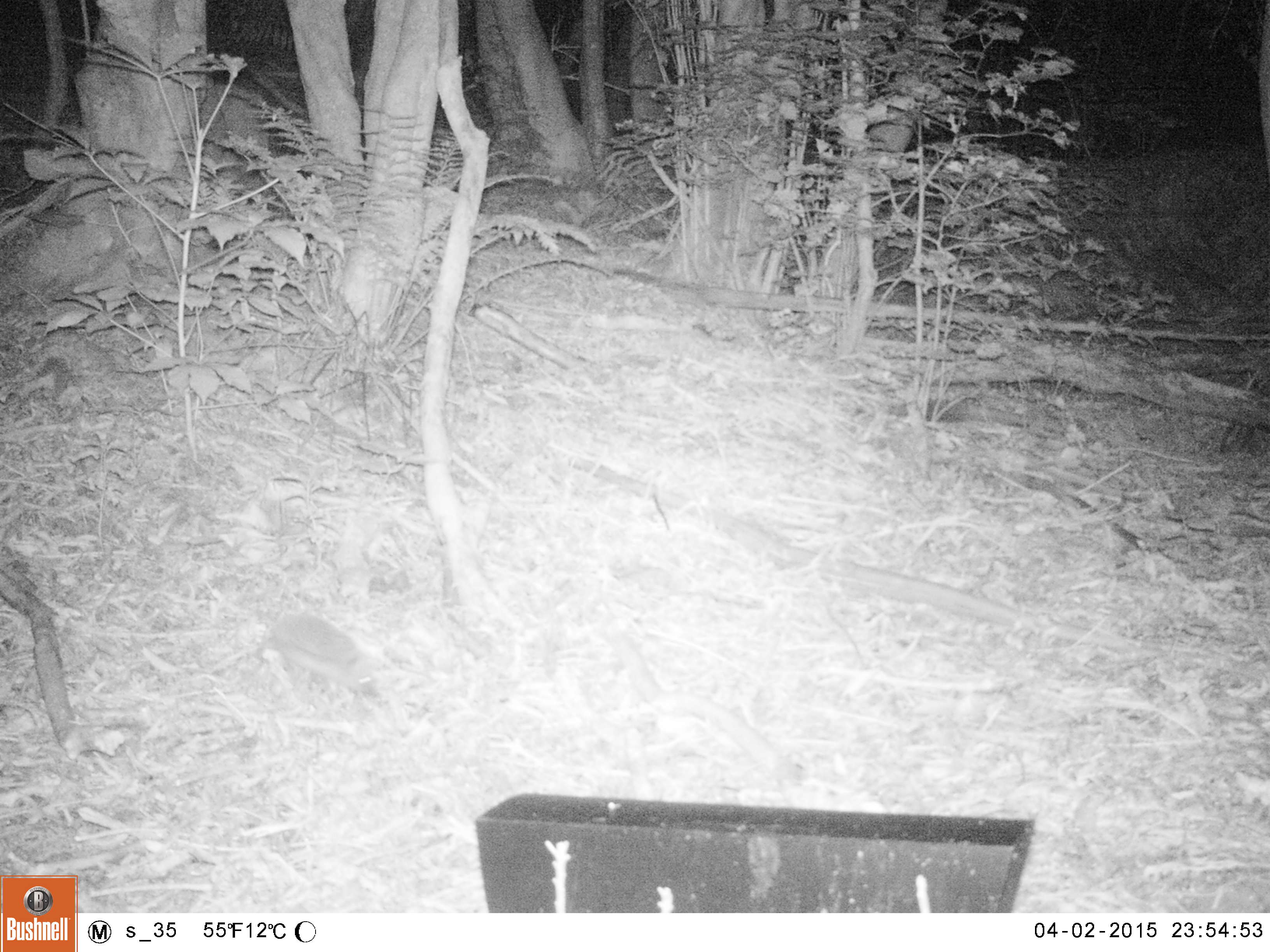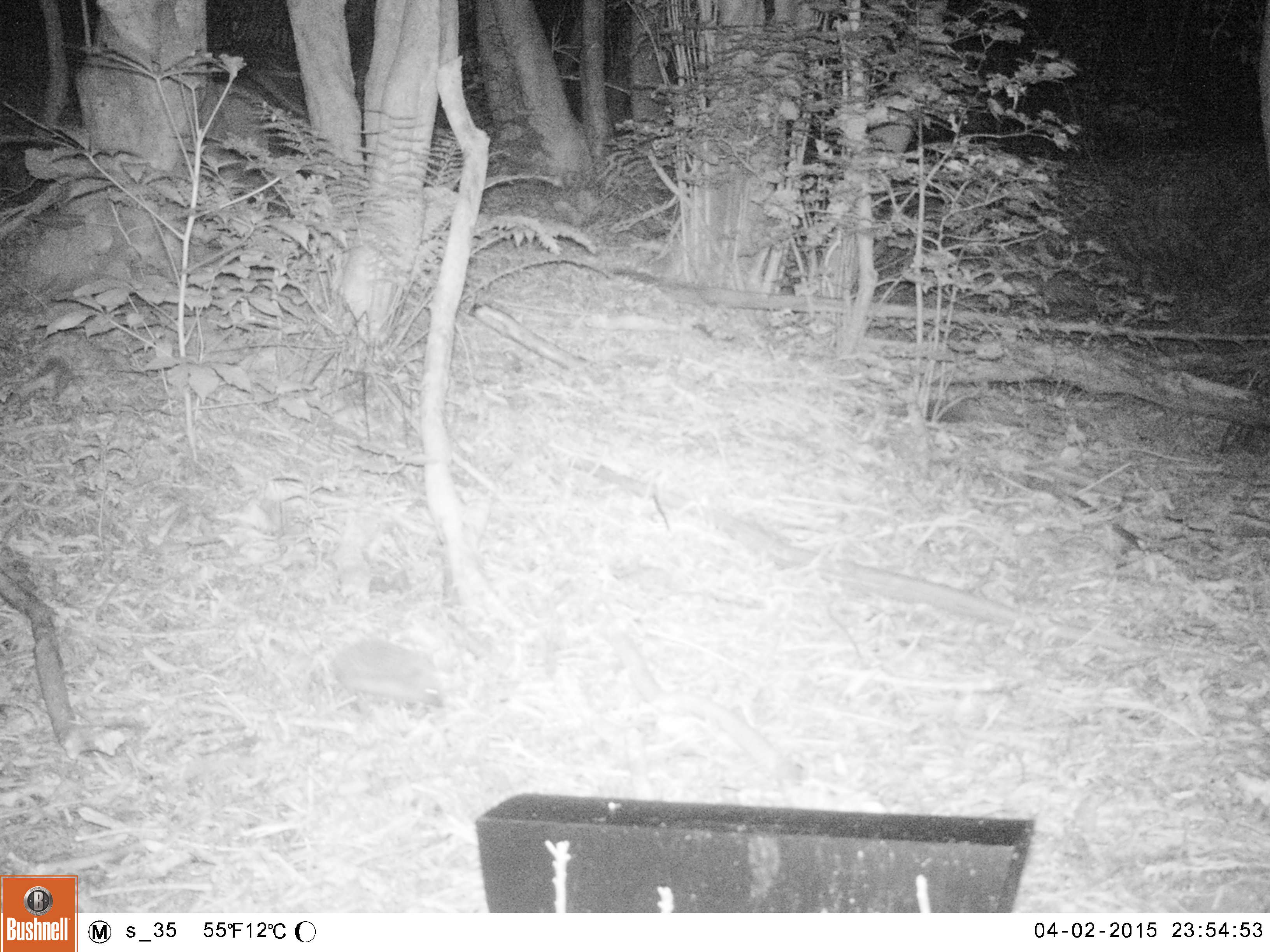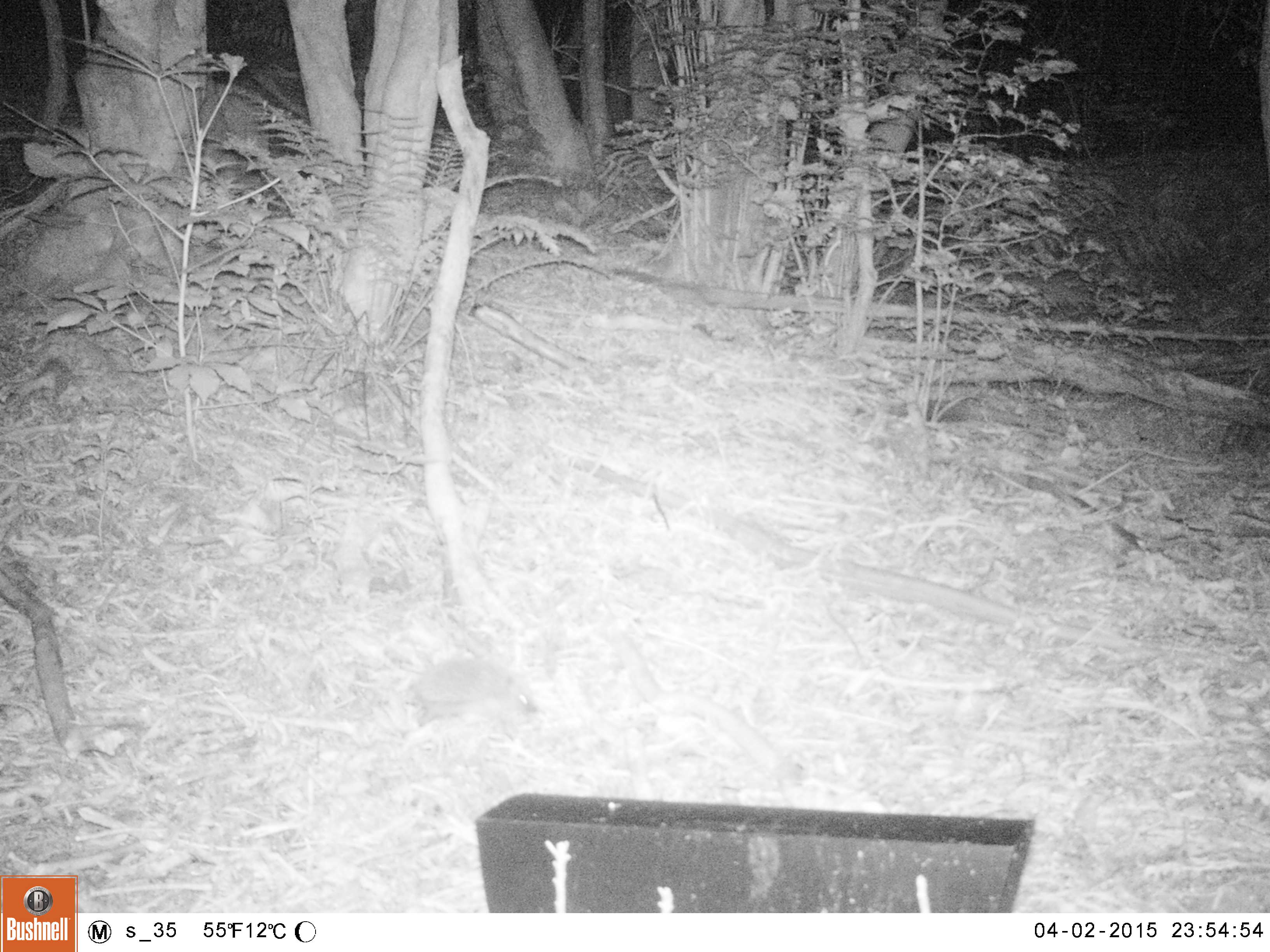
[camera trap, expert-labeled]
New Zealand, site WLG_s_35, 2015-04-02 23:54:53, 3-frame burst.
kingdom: Animalia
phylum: Chordata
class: Mammalia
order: Eulipotyphla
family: Erinaceidae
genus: Erinaceus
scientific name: Erinaceus europaeus europaeus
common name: european hedgehog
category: hedgehog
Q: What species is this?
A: Hedgehog (european hedgehog) (Erinaceus europaeus europaeus).